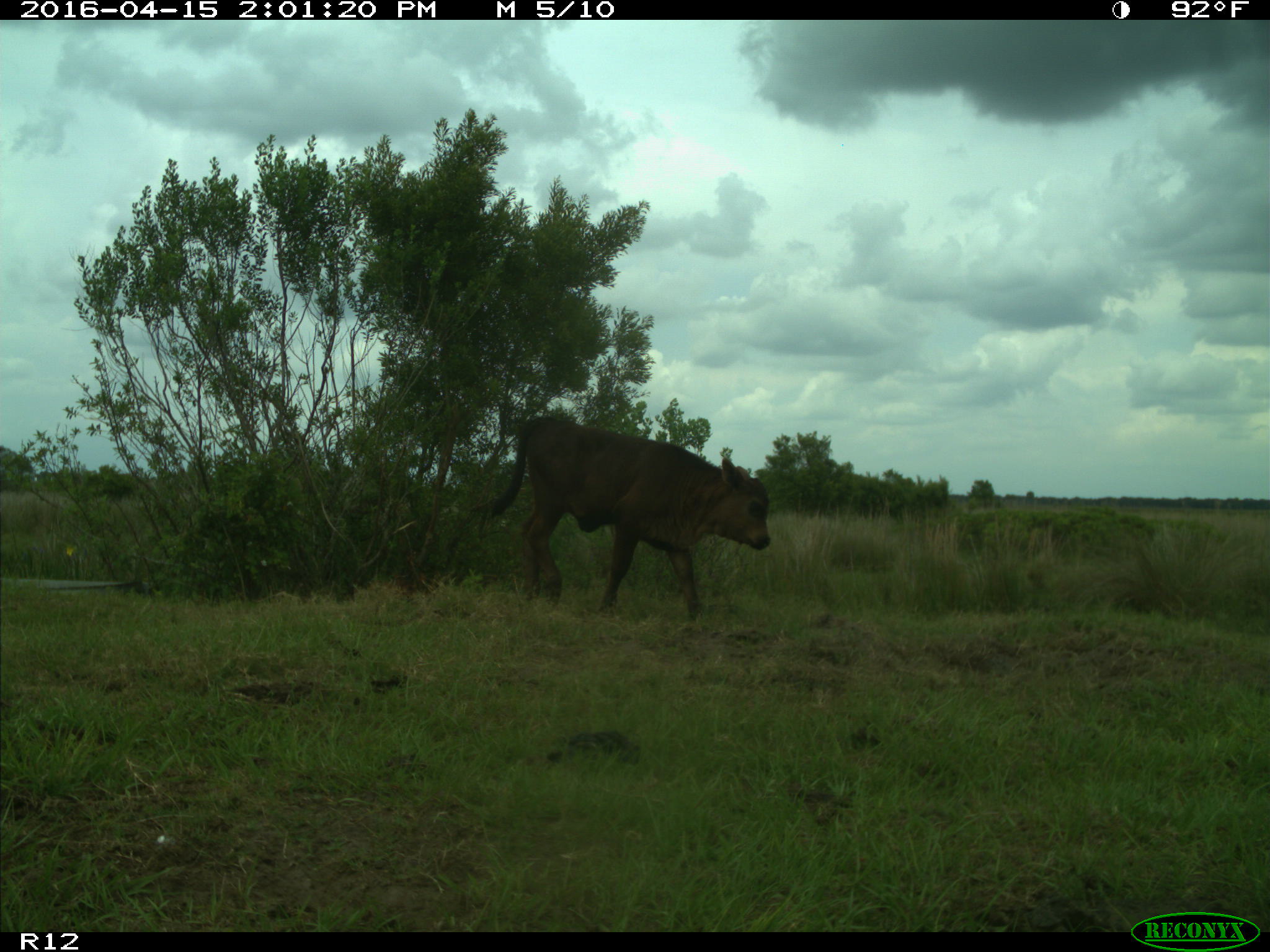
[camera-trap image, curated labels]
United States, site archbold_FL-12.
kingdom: Animalia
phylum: Chordata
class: Mammalia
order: Artiodactyla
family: Bovidae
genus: Bos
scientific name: Bos taurus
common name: domestic cow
Bos taurus (domestic cow).